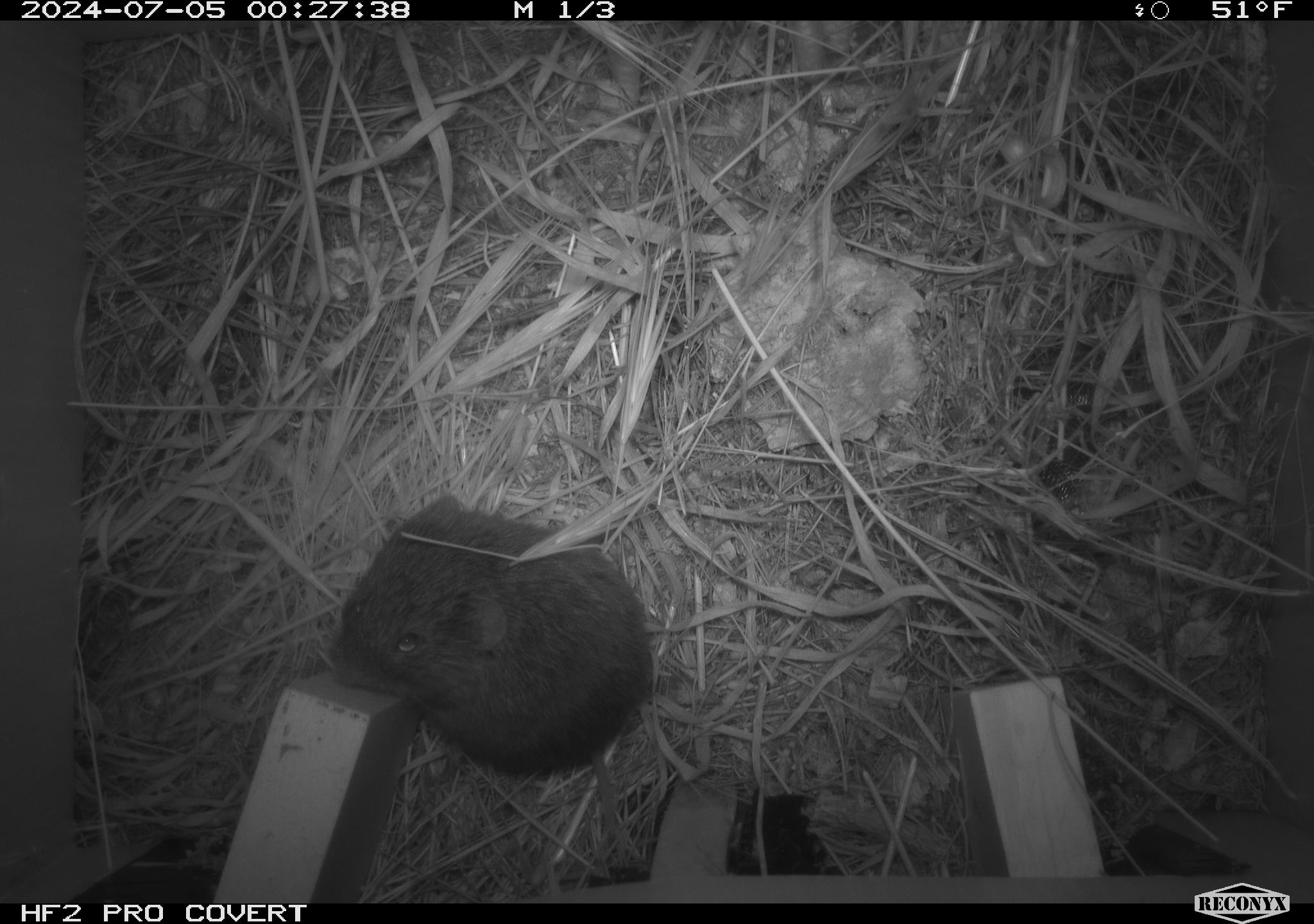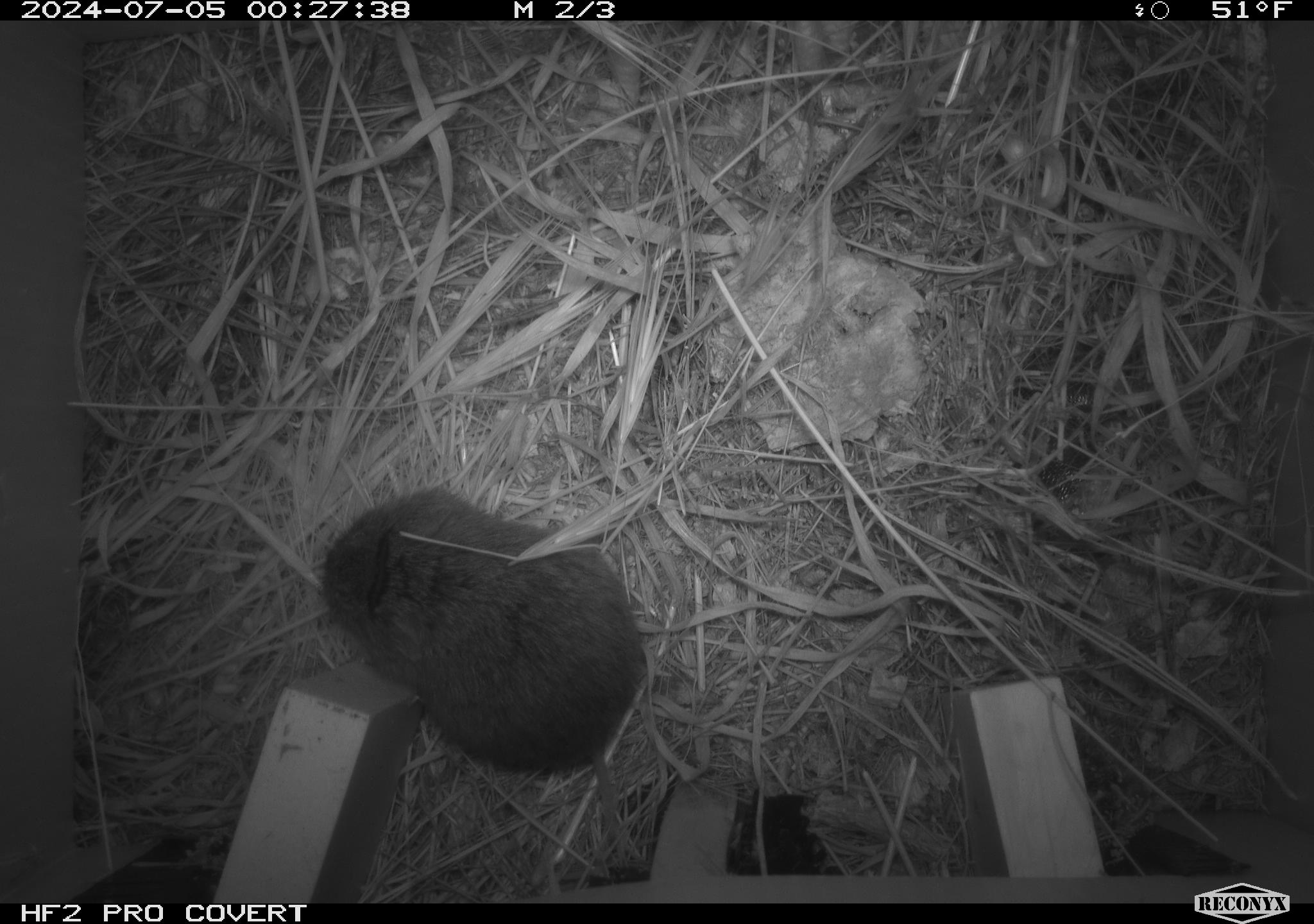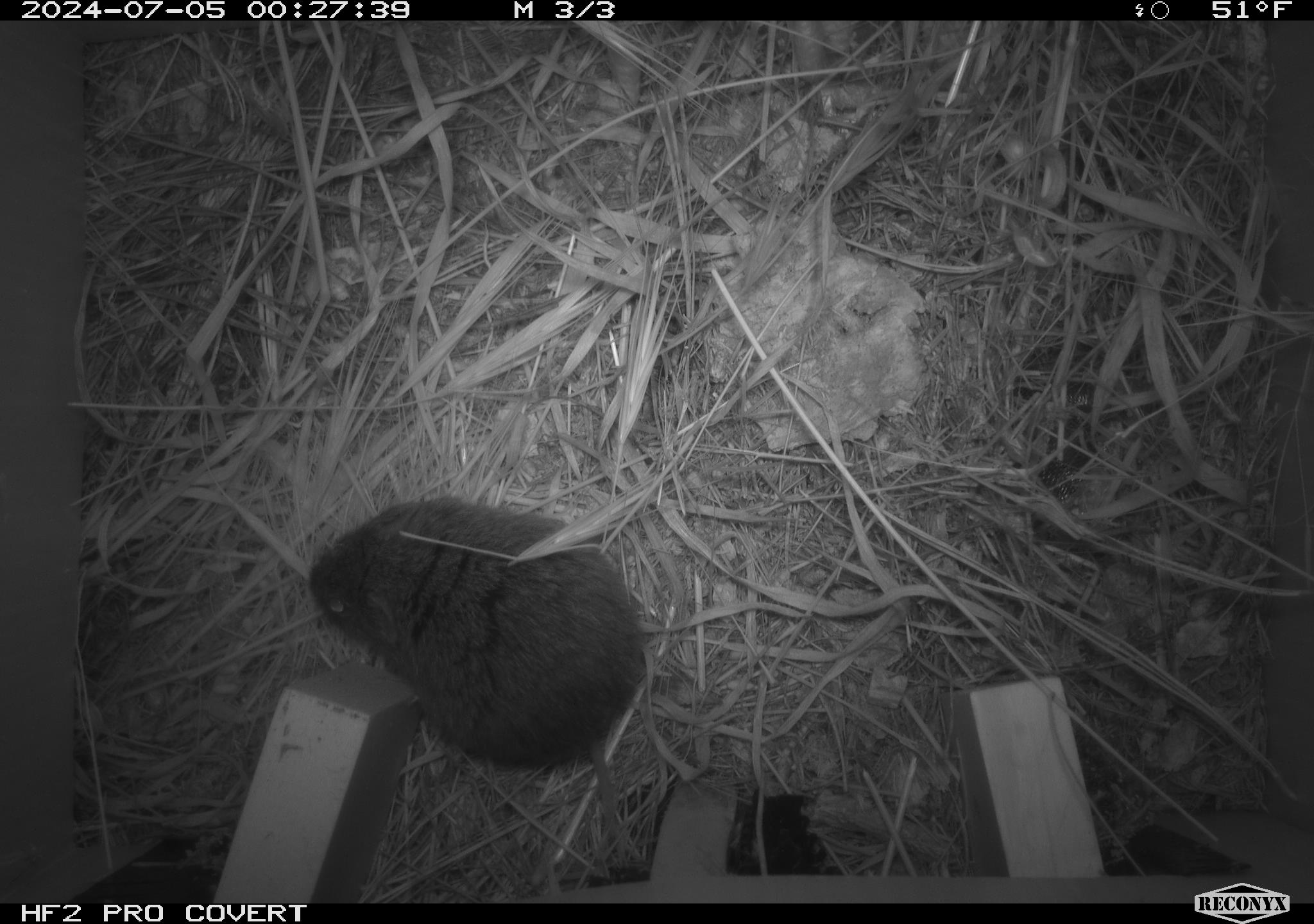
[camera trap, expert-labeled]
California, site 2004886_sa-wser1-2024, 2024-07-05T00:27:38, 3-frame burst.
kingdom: Animalia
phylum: Chordata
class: Mammalia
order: Rodentia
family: Cricetidae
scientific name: Arvicolinae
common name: voles, lemmings, and muskrats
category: arvicolinae subfamily